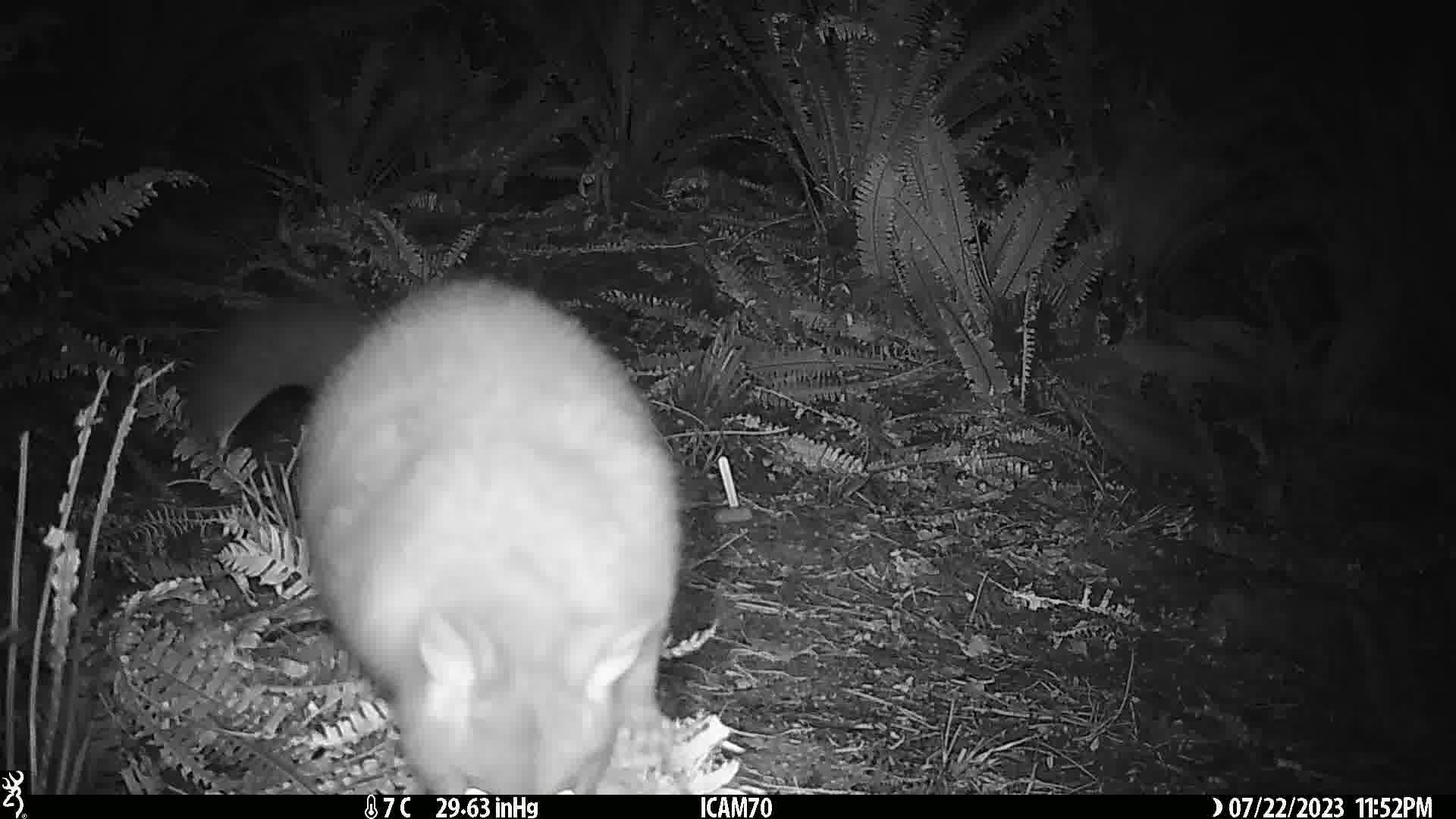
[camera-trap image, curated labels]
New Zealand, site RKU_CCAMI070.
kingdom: Animalia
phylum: Chordata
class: Mammalia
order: Diprotodontia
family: Phalangeridae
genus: Trichosurus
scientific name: Trichosurus vulpecula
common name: common brushtail possum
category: possum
Possum (common brushtail possum) (Trichosurus vulpecula).